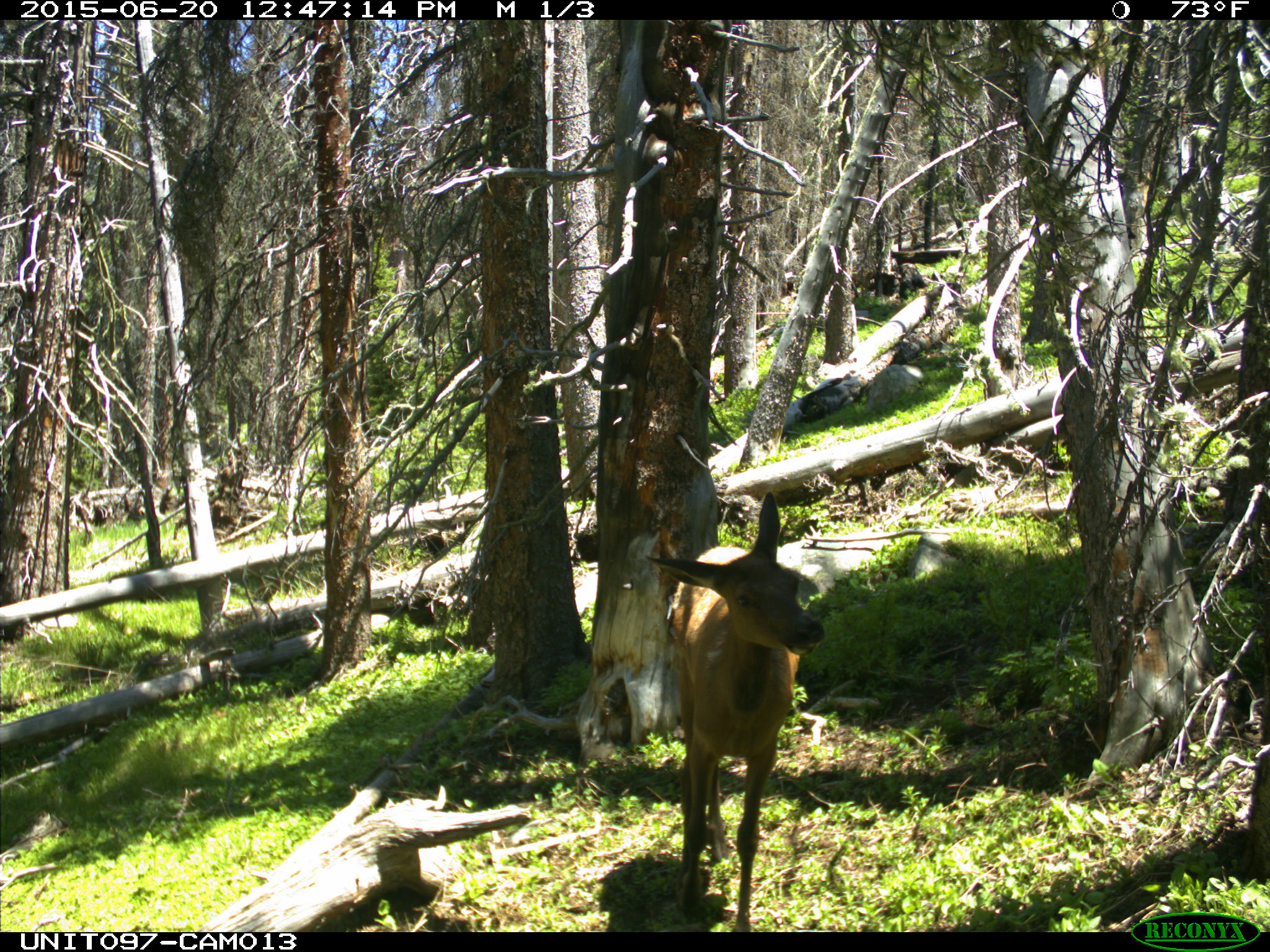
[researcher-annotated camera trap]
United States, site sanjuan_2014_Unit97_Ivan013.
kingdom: Animalia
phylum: Chordata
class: Mammalia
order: Artiodactyla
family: Cervidae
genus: Cervus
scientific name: Cervus elaphus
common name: red deer